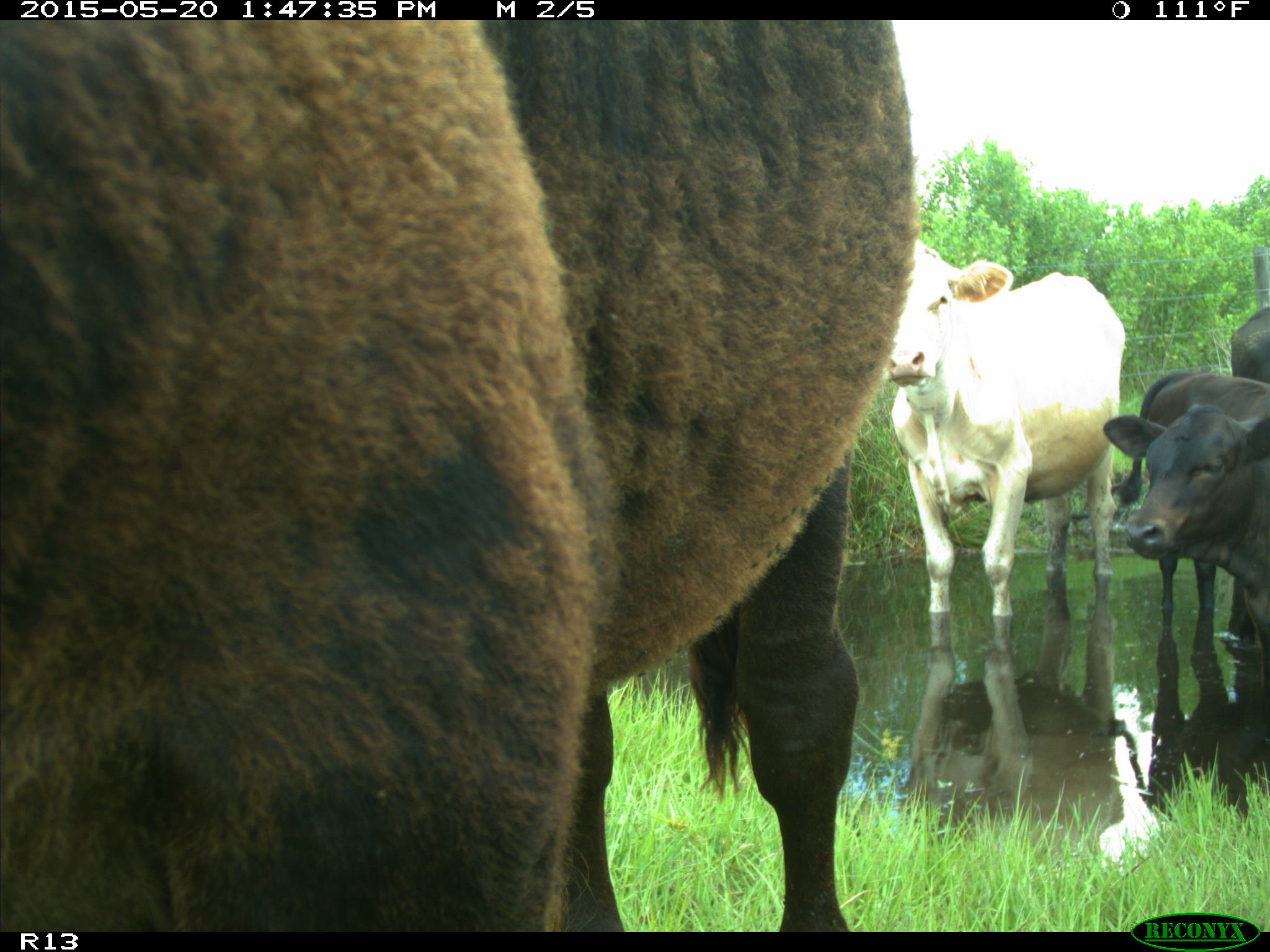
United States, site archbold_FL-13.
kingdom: Animalia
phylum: Chordata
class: Mammalia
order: Artiodactyla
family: Bovidae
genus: Bos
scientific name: Bos taurus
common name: domestic cow